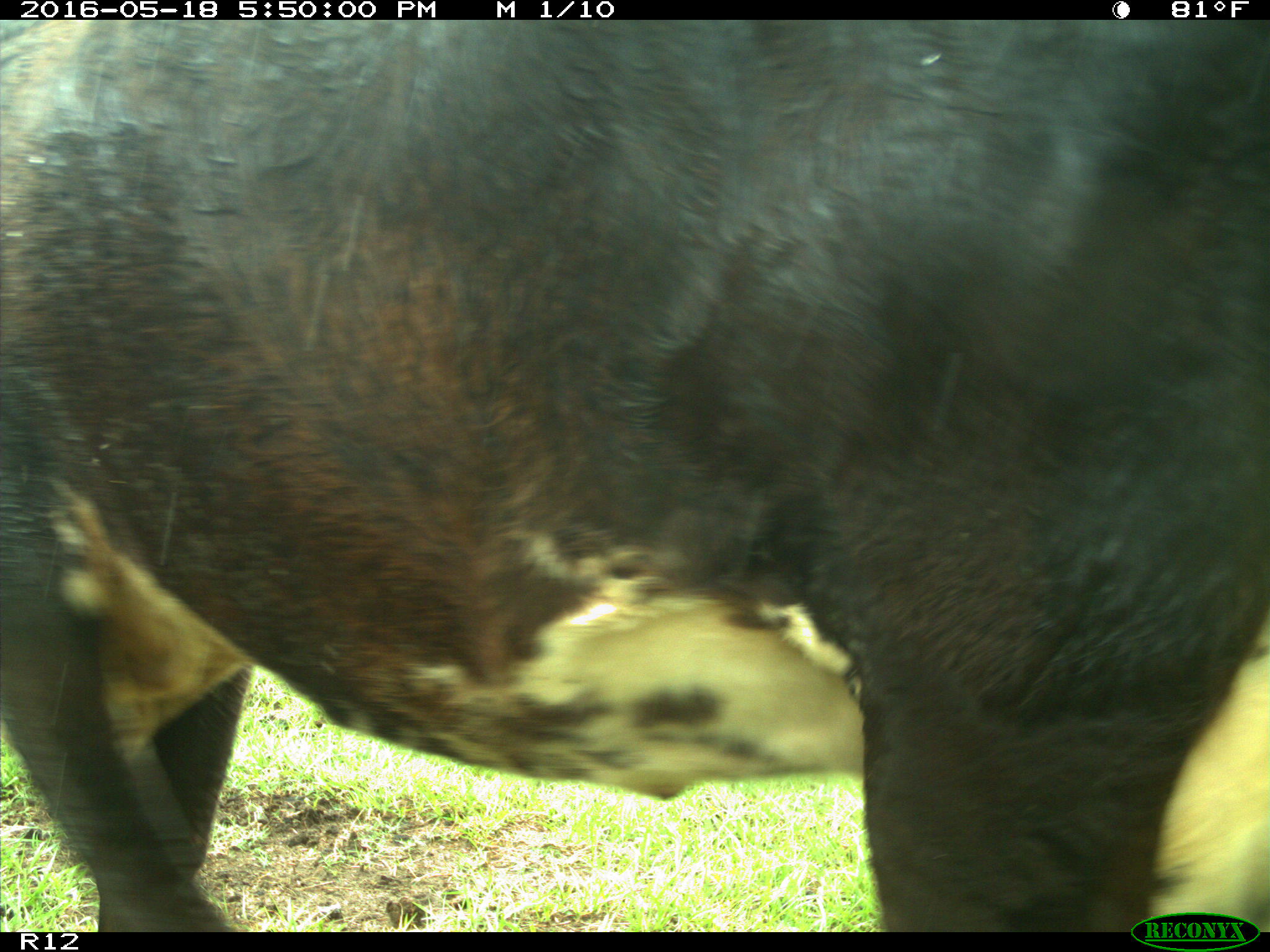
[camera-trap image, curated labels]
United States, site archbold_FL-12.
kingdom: Animalia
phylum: Chordata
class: Mammalia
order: Artiodactyla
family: Bovidae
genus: Bos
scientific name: Bos taurus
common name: domestic cow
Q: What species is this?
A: Bos taurus (domestic cow).